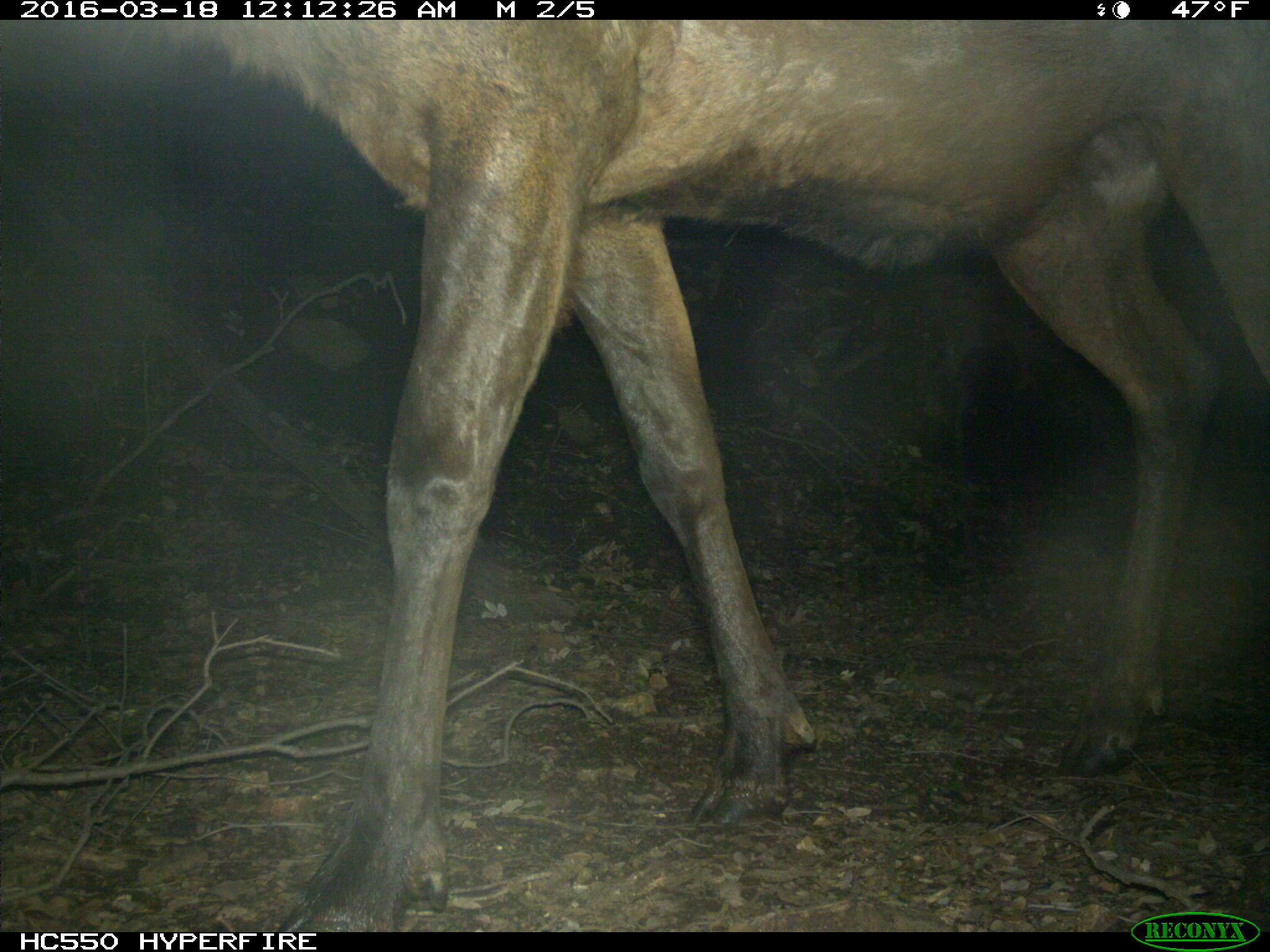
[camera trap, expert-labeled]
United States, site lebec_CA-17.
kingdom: Animalia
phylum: Chordata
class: Mammalia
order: Artiodactyla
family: Cervidae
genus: Cervus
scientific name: Cervus canadensis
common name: elk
Cervus canadensis (elk).